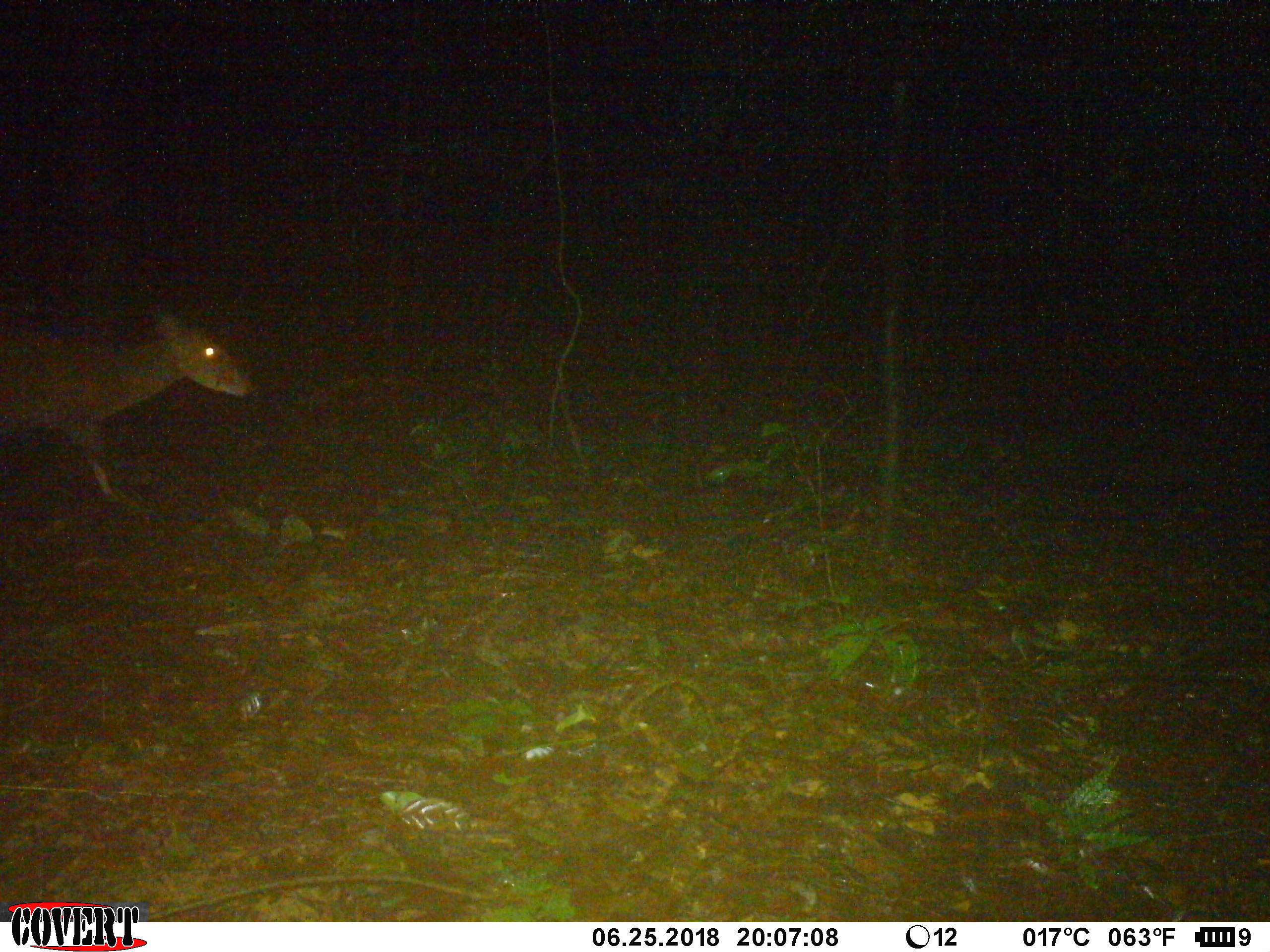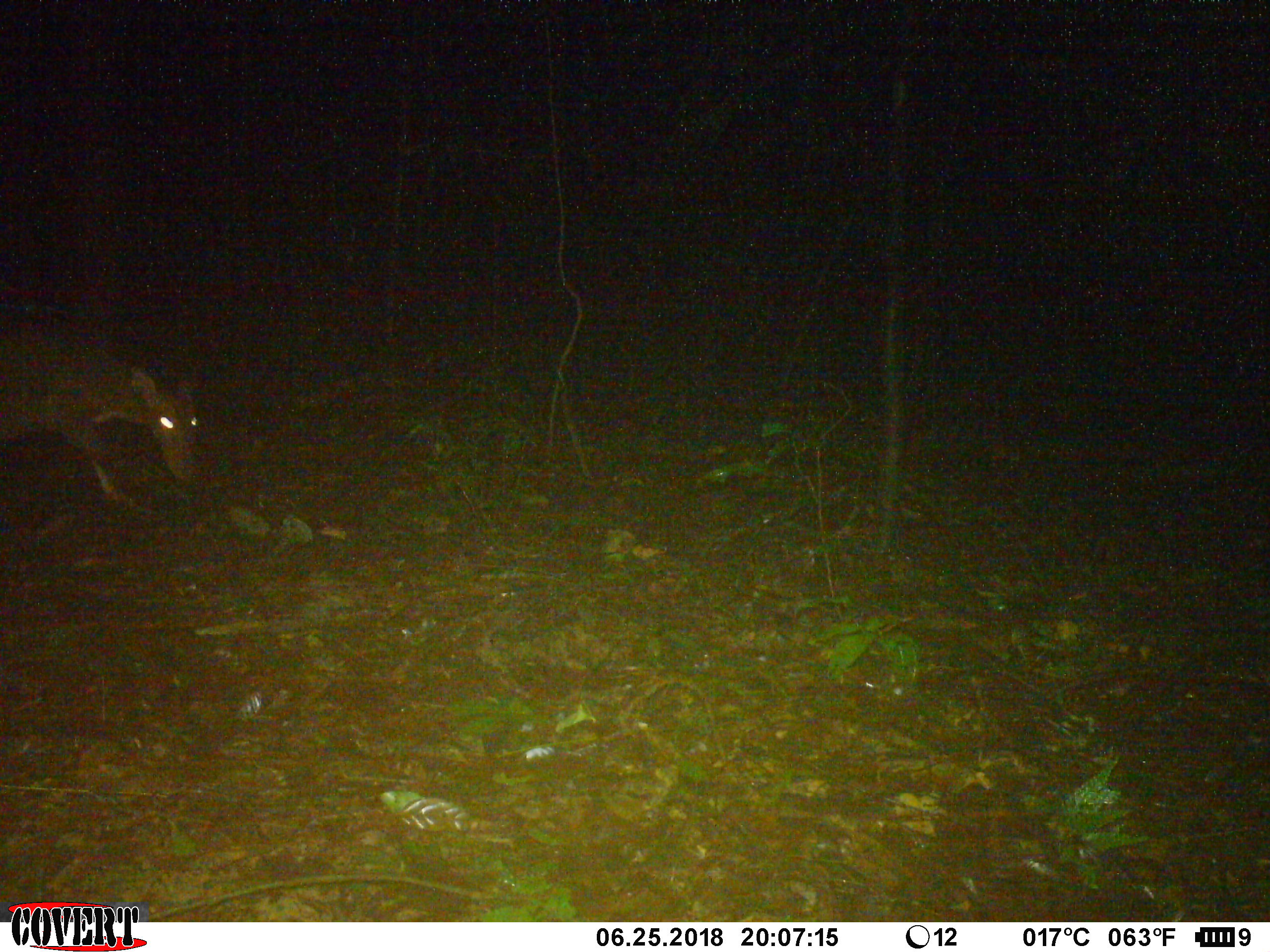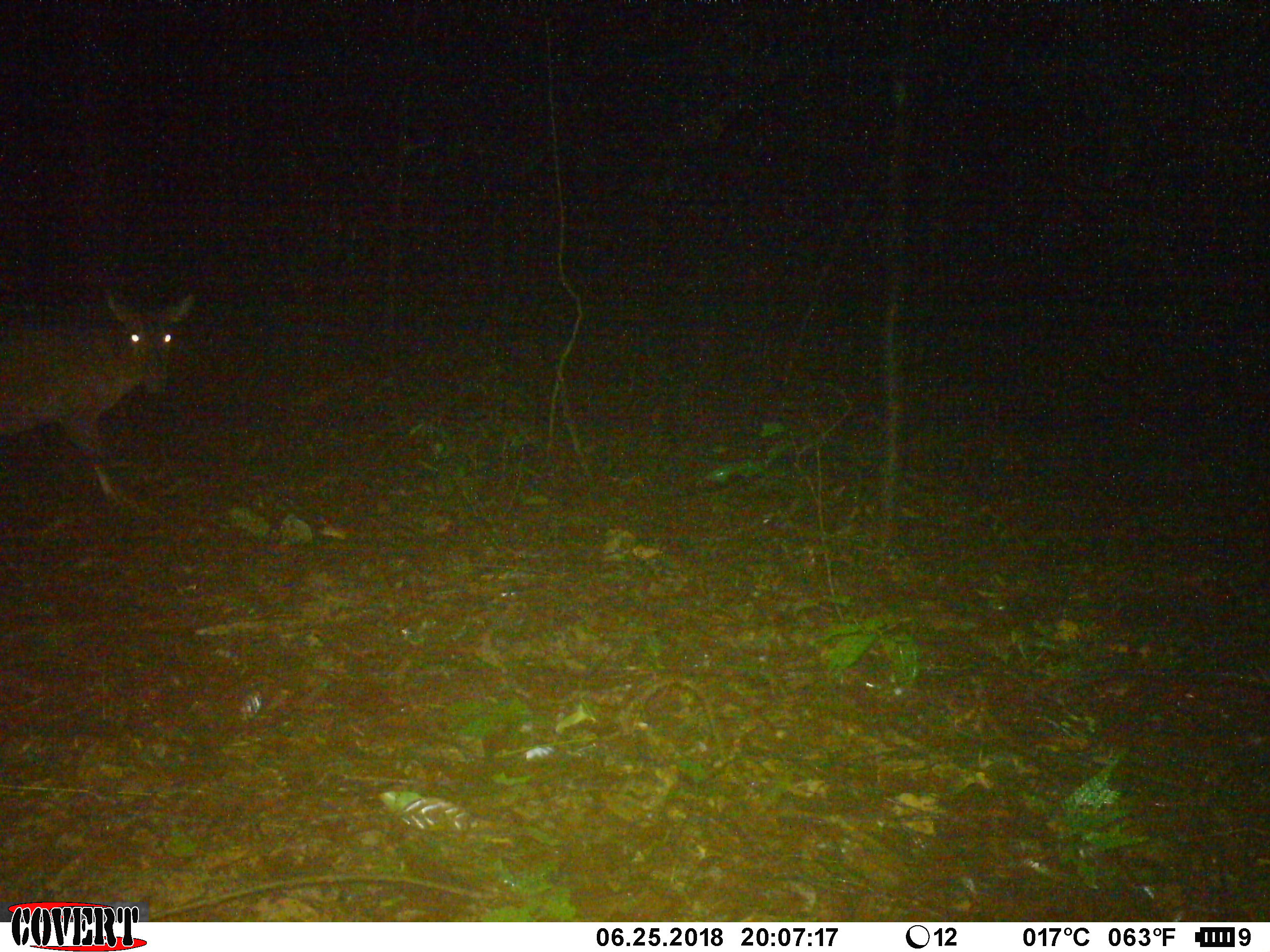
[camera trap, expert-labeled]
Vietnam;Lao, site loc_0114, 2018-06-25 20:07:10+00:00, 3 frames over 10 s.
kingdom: Animalia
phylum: Chordata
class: Mammalia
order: Artiodactyla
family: Cervidae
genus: Muntiacus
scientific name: Muntiacus vuquangensis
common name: large-antlered muntjac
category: large antlered muntjac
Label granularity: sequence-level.